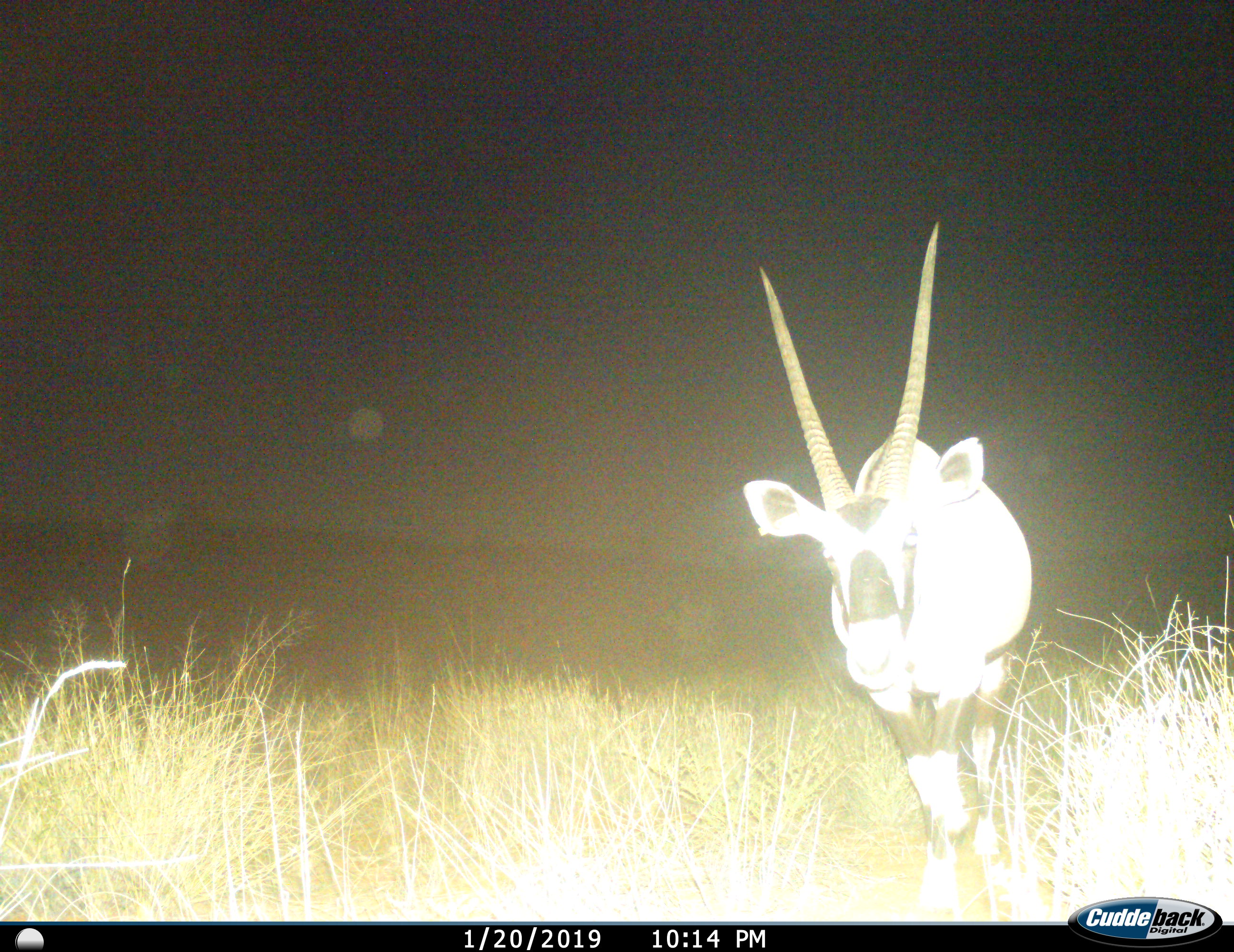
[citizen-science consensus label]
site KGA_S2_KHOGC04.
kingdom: Animalia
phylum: Chordata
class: Mammalia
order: Artiodactyla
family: Bovidae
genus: Oryx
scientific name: Oryx gazella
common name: gemsbok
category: oryx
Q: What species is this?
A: Oryx (gemsbok) (Oryx gazella).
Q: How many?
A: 1.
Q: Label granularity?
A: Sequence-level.